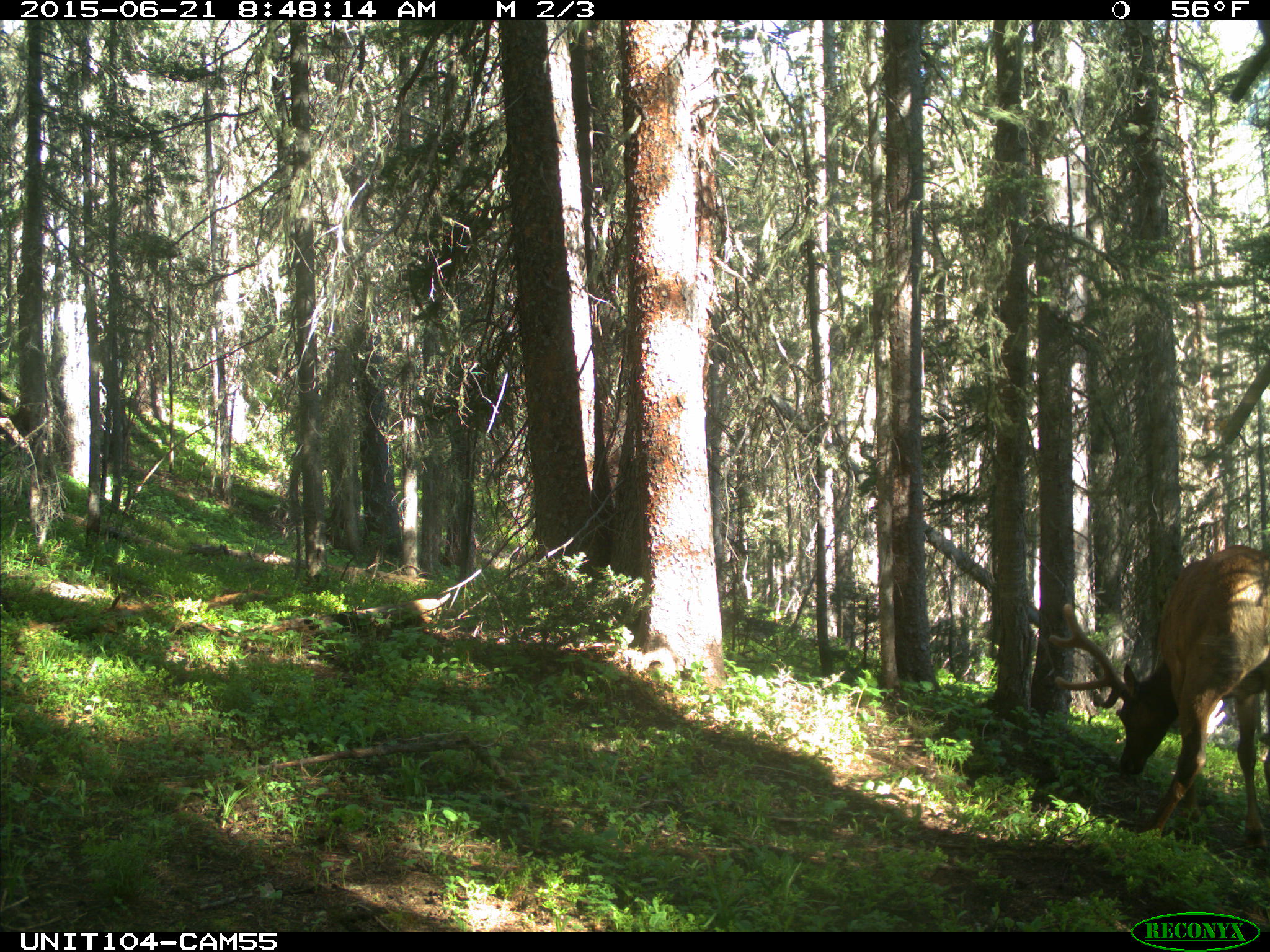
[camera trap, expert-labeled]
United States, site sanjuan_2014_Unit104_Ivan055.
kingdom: Animalia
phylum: Chordata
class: Mammalia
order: Artiodactyla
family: Cervidae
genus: Cervus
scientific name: Cervus elaphus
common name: red deer